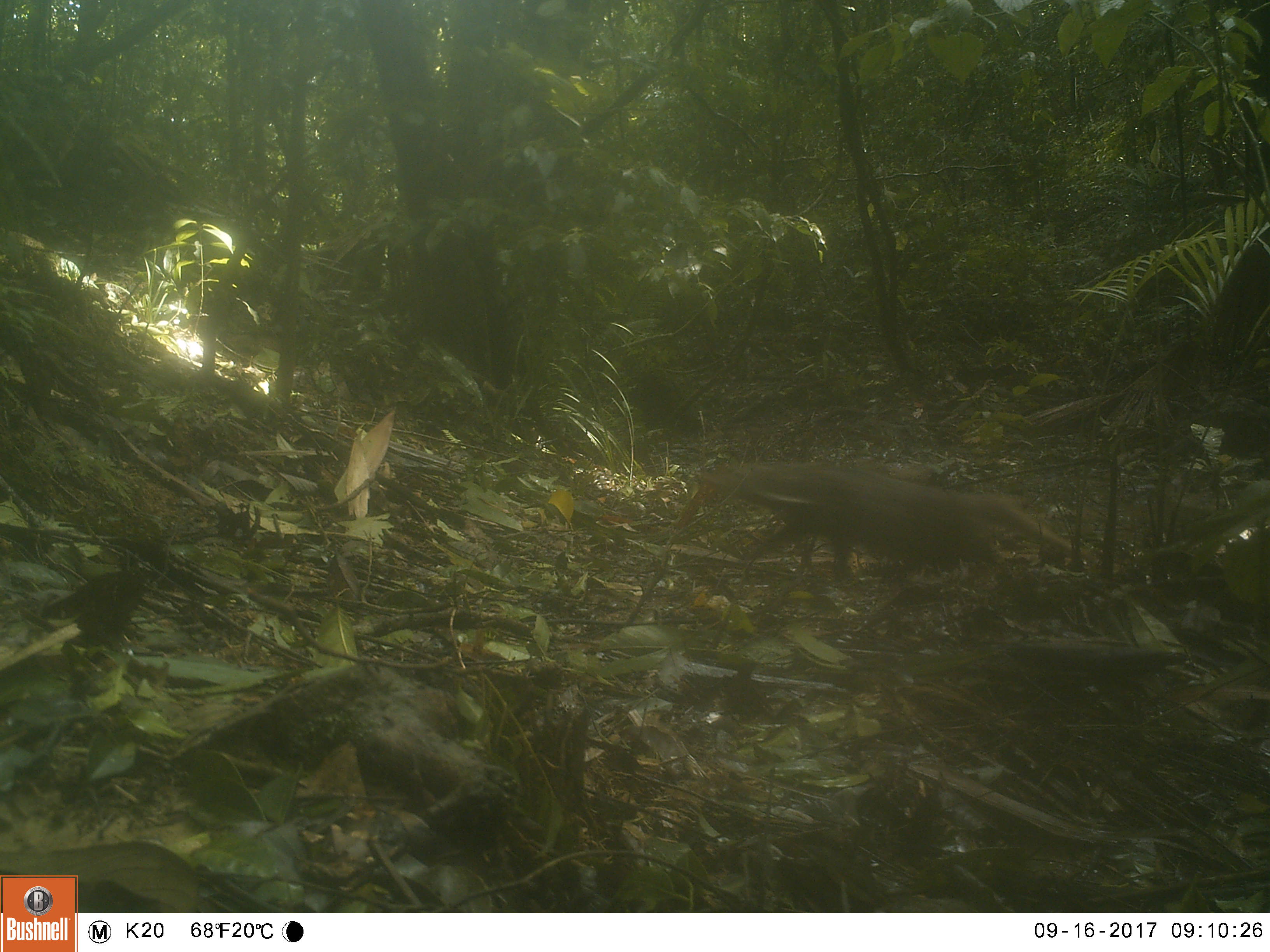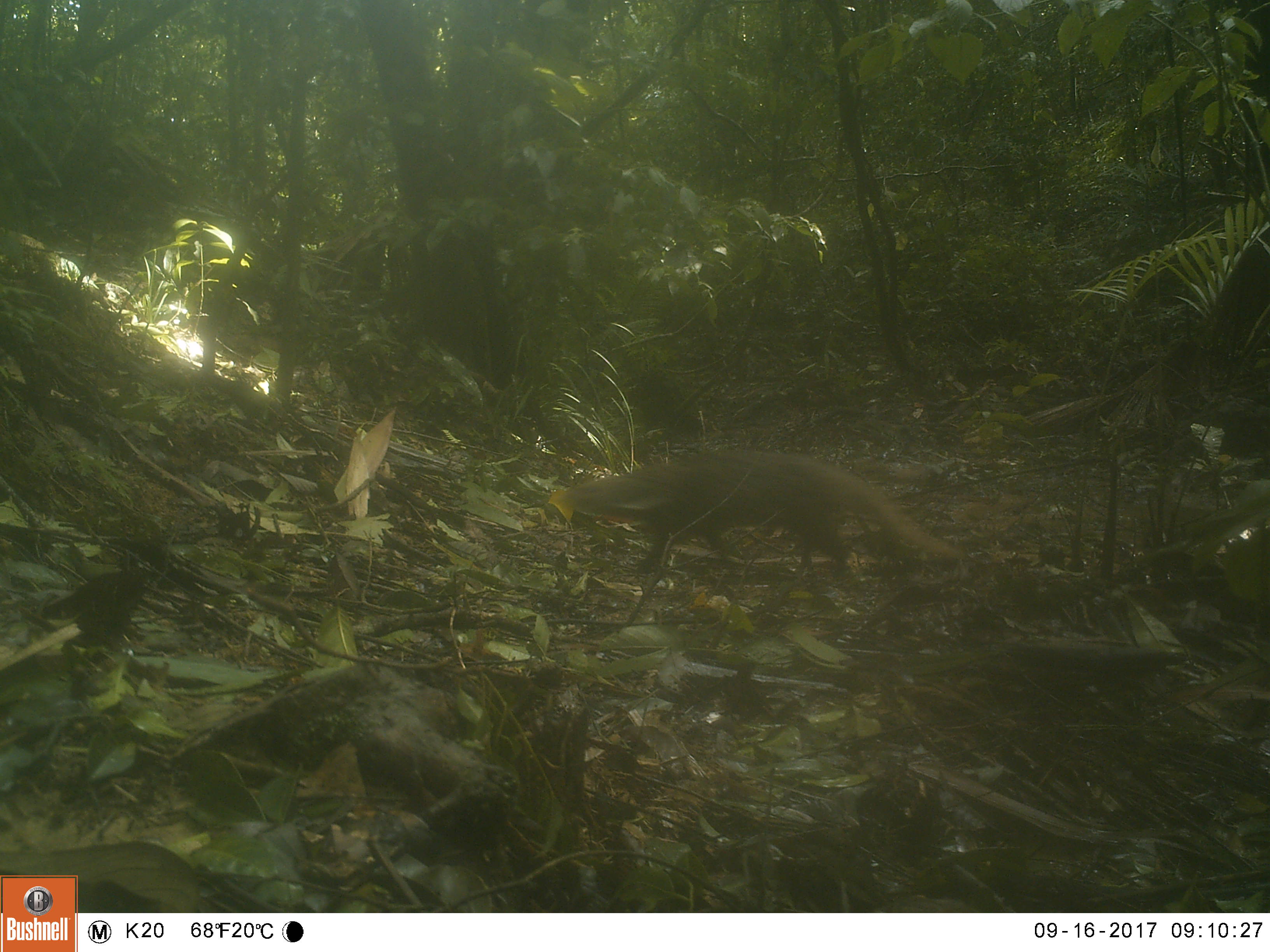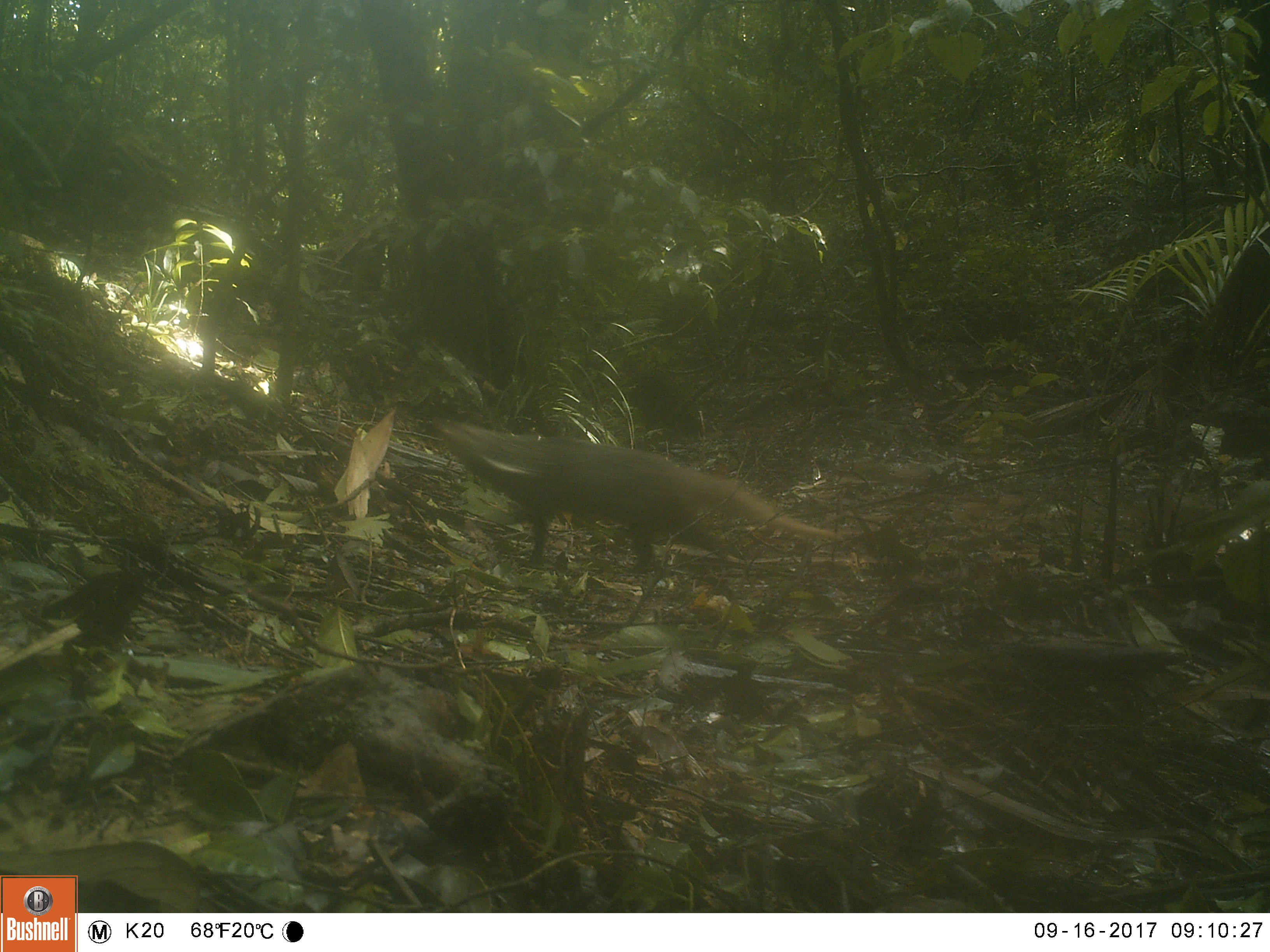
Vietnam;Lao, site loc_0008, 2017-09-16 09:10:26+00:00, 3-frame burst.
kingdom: Animalia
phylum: Chordata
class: Mammalia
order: Carnivora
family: Herpestidae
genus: Urva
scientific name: Urva urva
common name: crab-eating mongoose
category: crab eating mongoose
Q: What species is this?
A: Crab eating mongoose (crab-eating mongoose) (Urva urva).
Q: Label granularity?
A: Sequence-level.